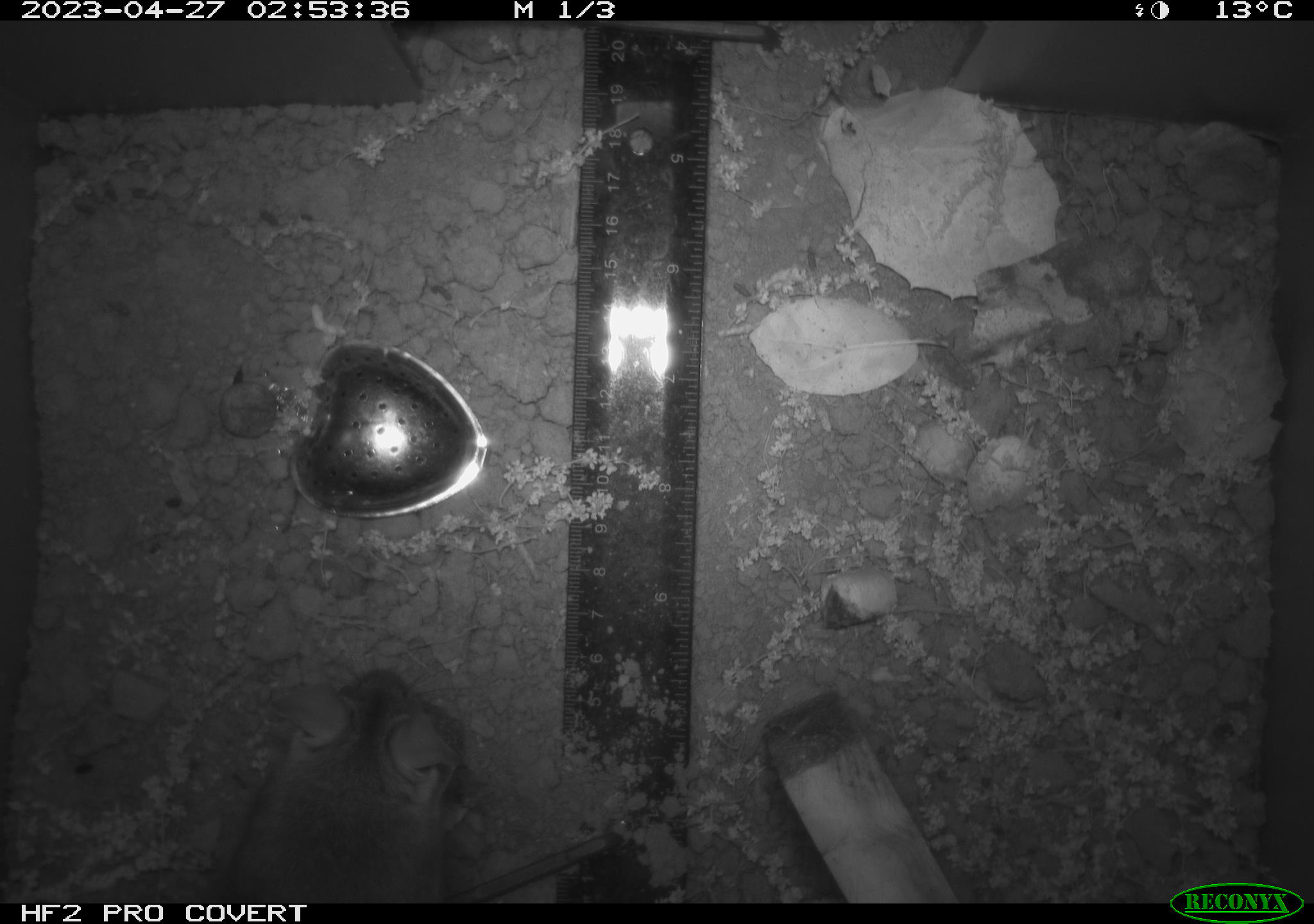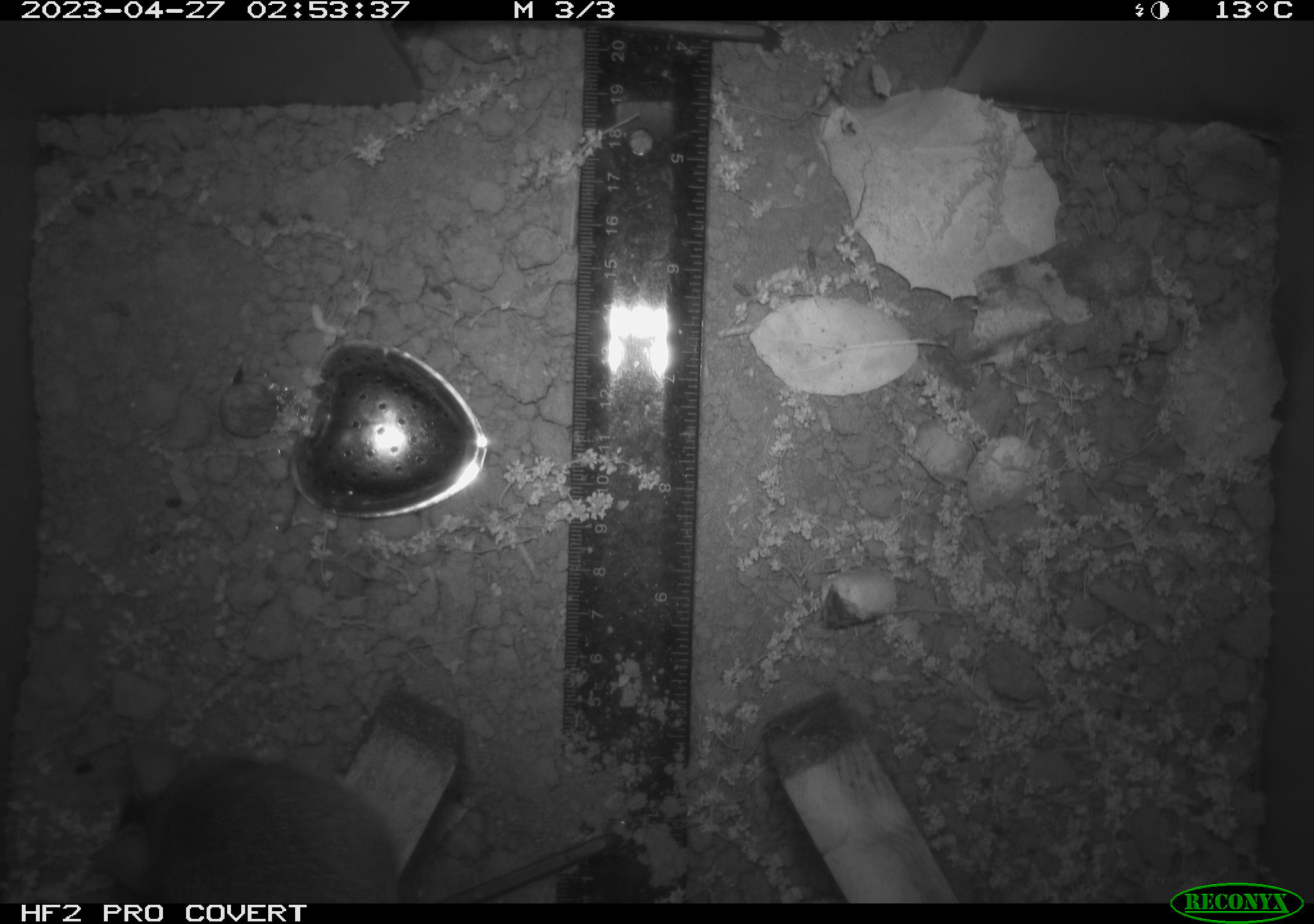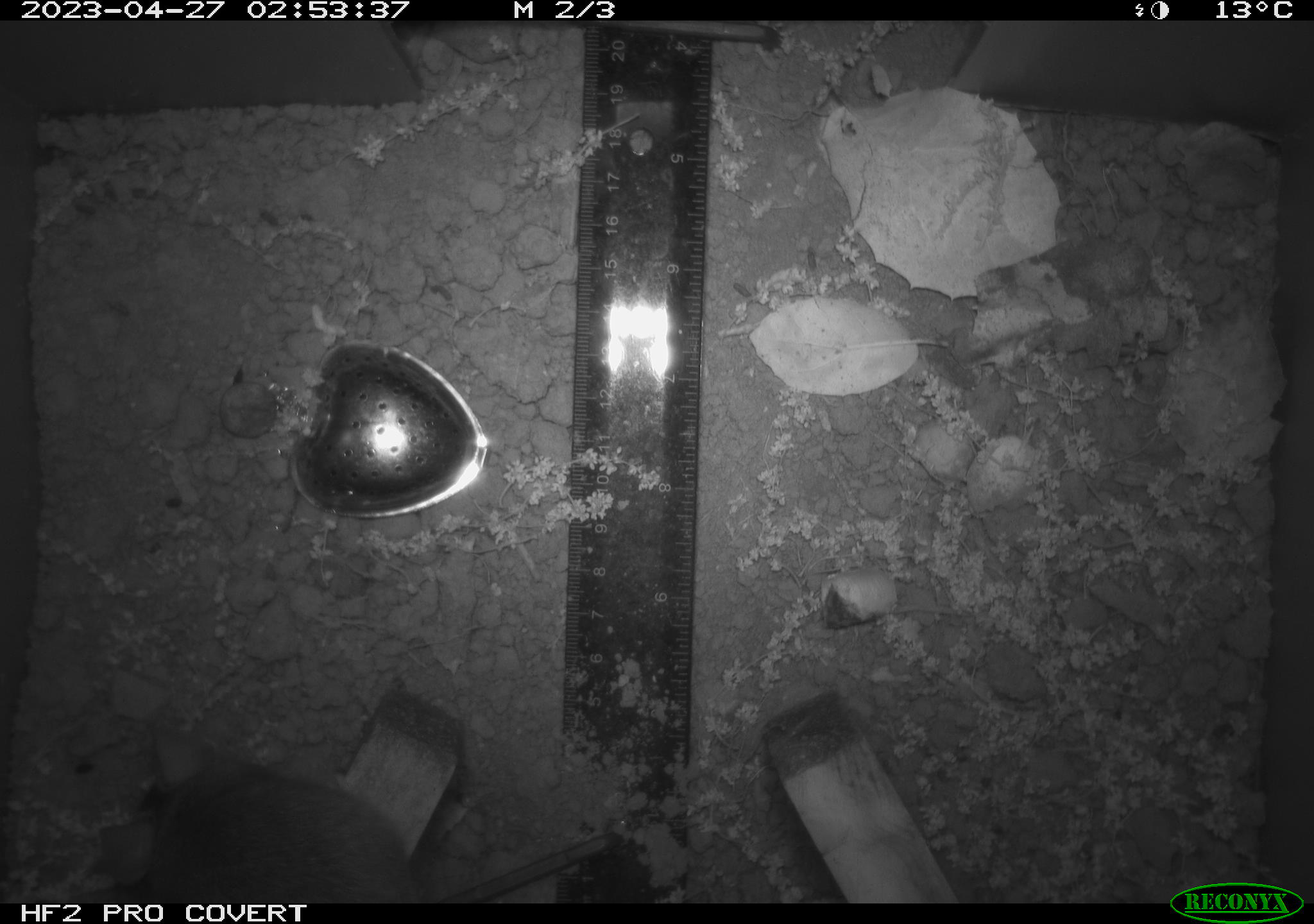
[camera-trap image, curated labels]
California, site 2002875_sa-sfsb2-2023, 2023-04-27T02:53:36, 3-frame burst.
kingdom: Animalia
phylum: Chordata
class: Mammalia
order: Rodentia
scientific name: Rodentia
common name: mouse species